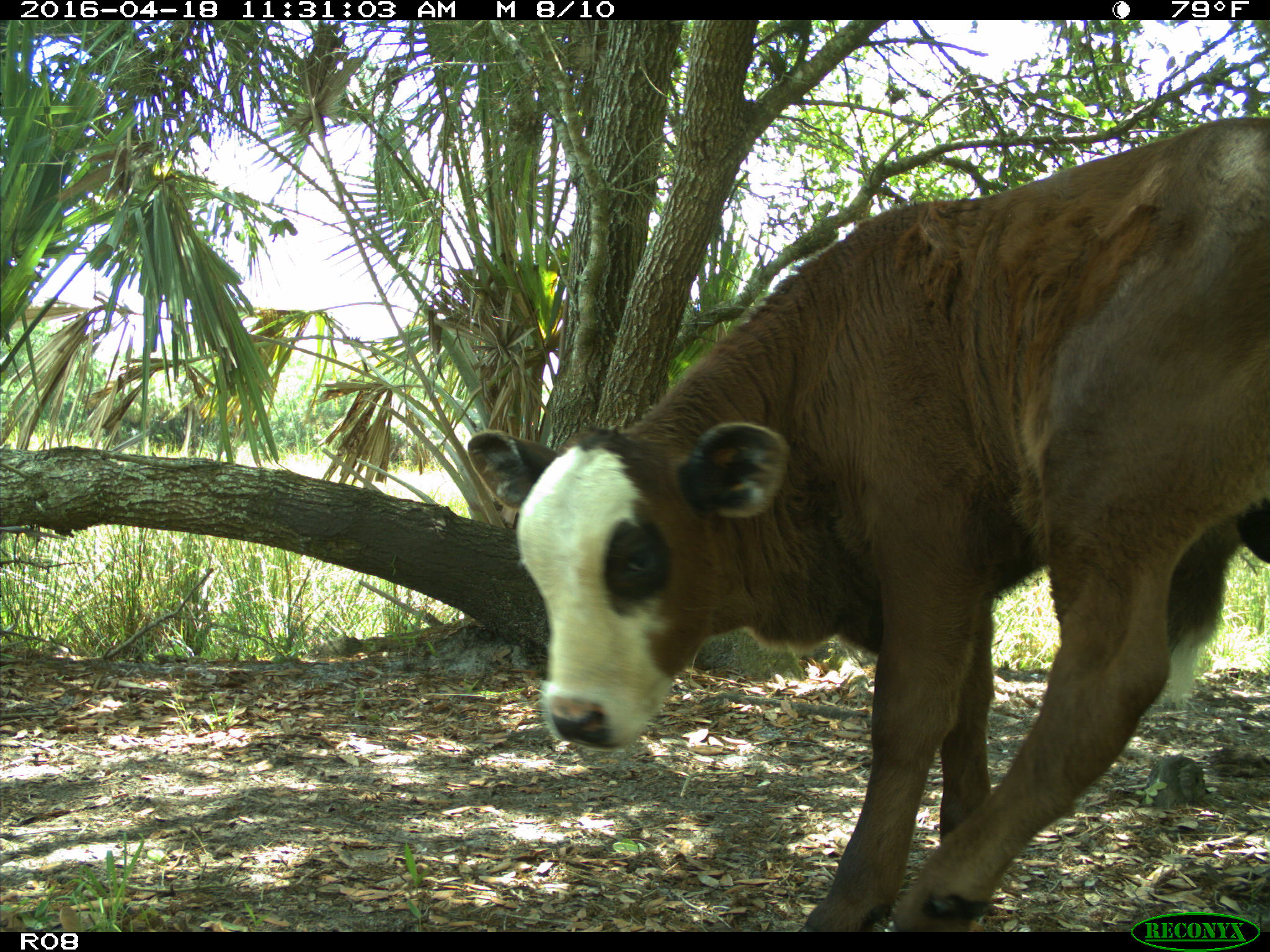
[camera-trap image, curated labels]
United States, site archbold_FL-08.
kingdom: Animalia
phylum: Chordata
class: Mammalia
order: Artiodactyla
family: Bovidae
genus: Bos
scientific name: Bos taurus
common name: domestic cow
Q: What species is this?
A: Bos taurus (domestic cow).